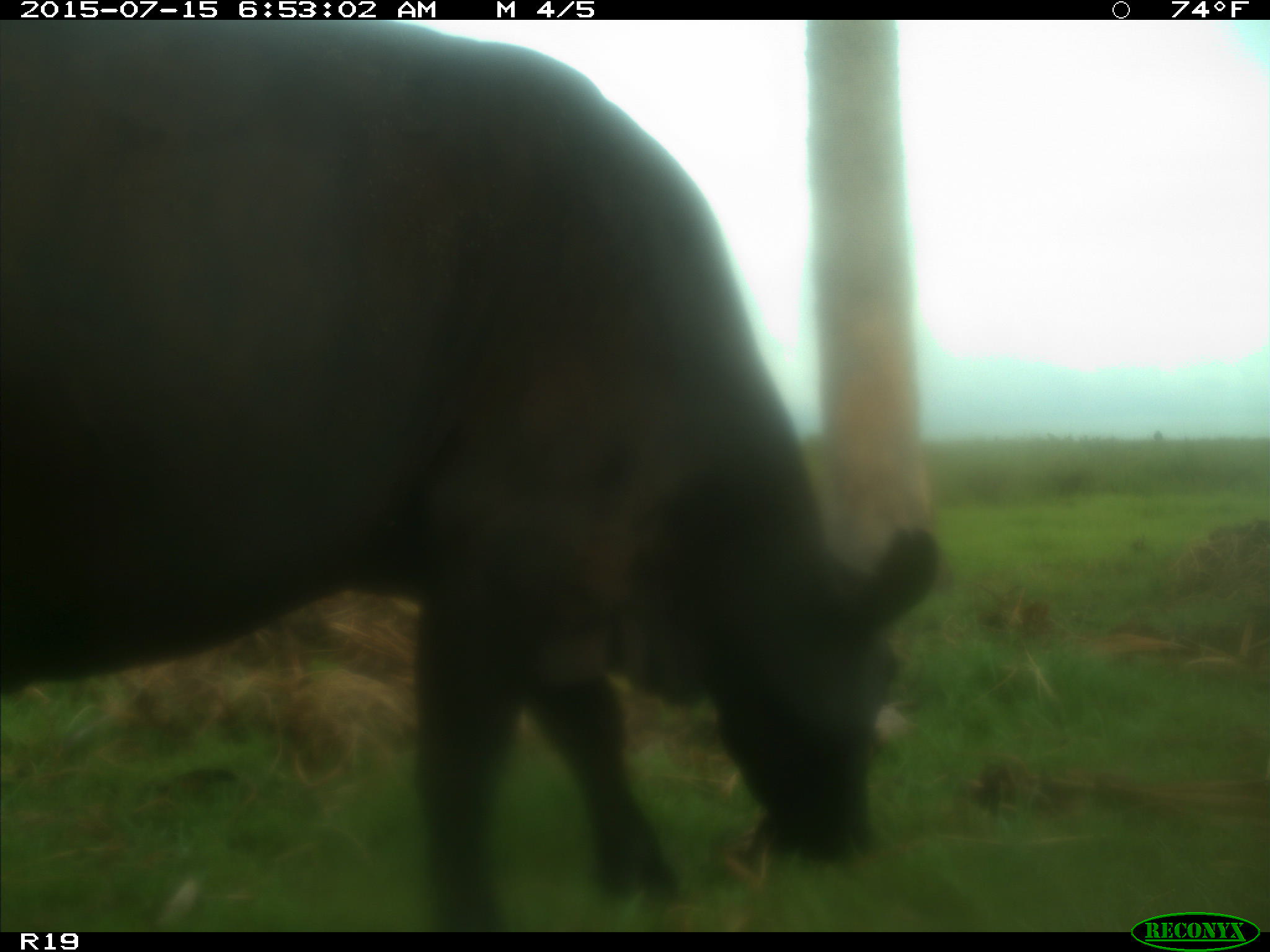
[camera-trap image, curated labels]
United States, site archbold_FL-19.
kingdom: Animalia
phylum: Chordata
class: Mammalia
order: Artiodactyla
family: Bovidae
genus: Bos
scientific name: Bos taurus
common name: domestic cow